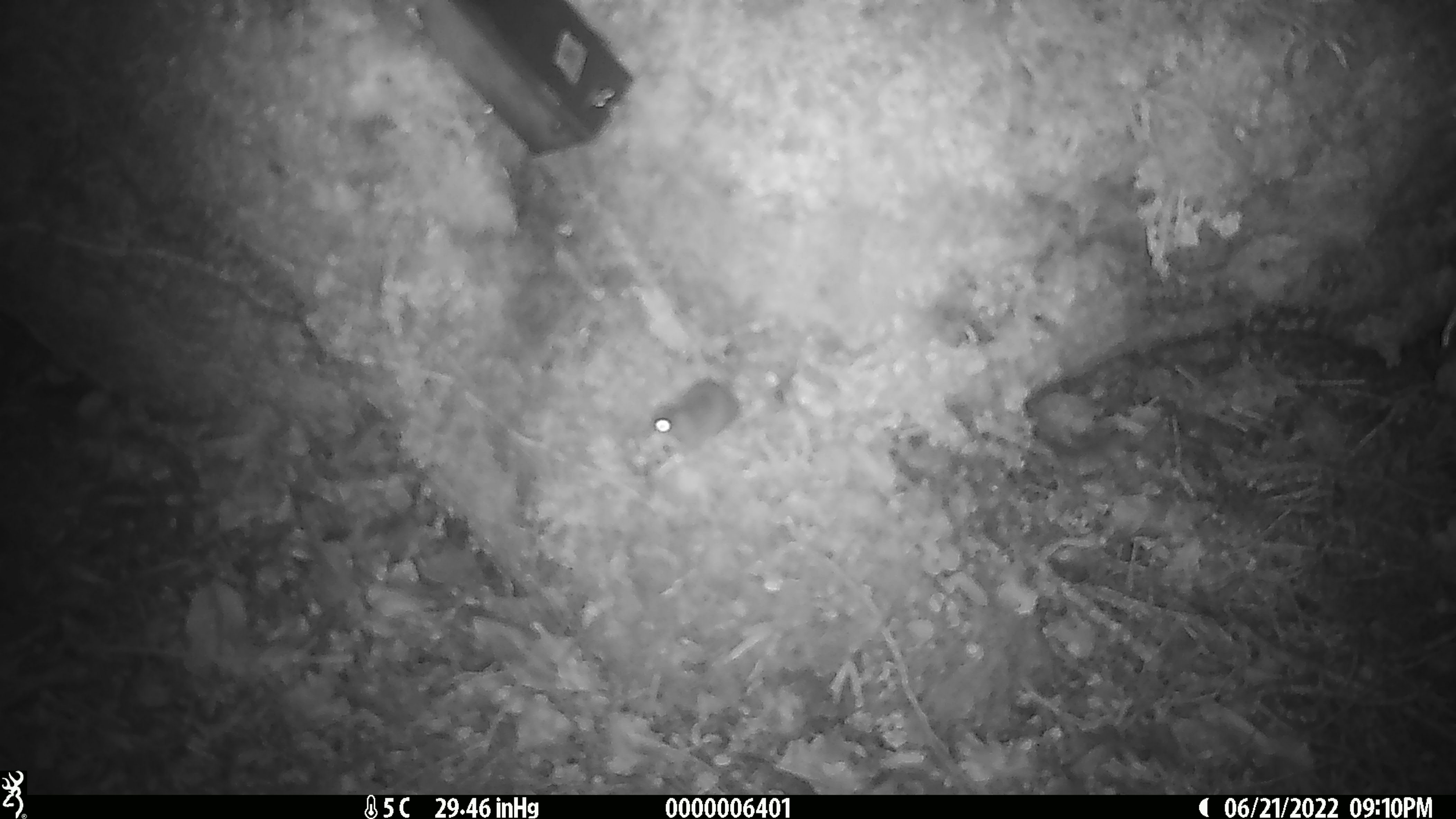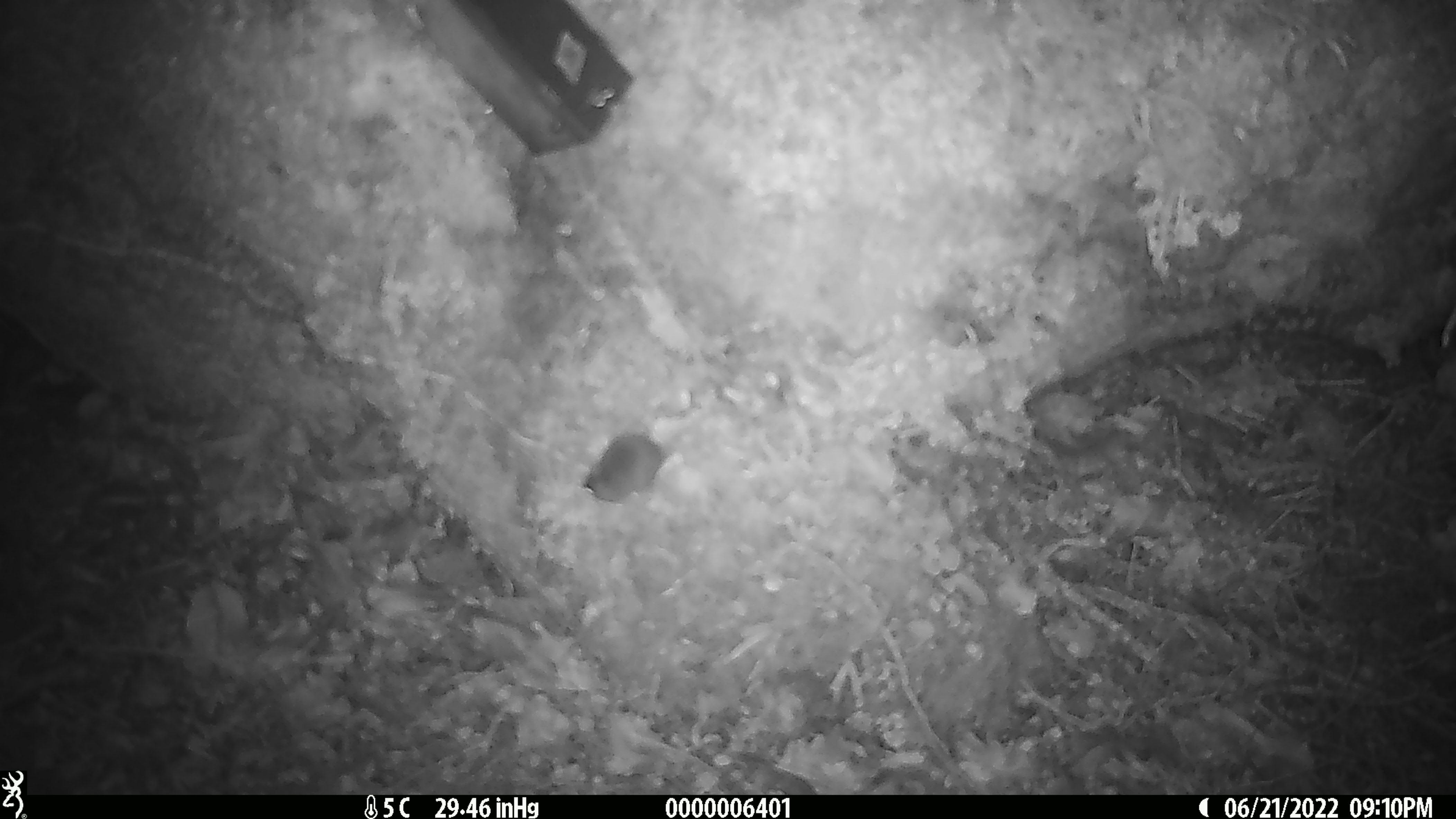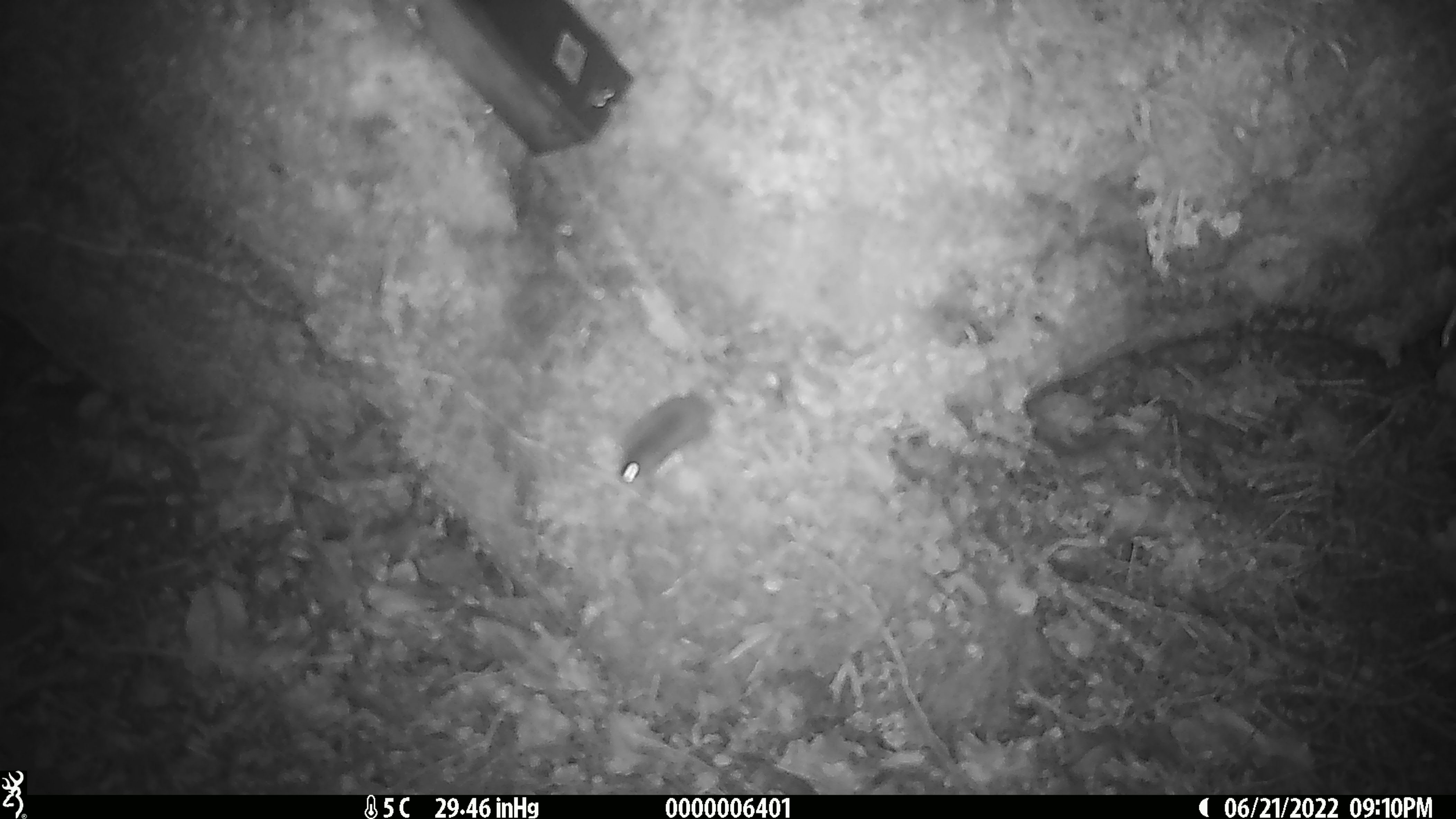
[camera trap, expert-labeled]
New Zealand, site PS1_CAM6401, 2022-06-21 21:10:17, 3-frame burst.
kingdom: Animalia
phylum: Chordata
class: Mammalia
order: Rodentia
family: Muridae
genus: Mus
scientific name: Mus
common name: mouse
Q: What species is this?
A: Mouse (Mus).